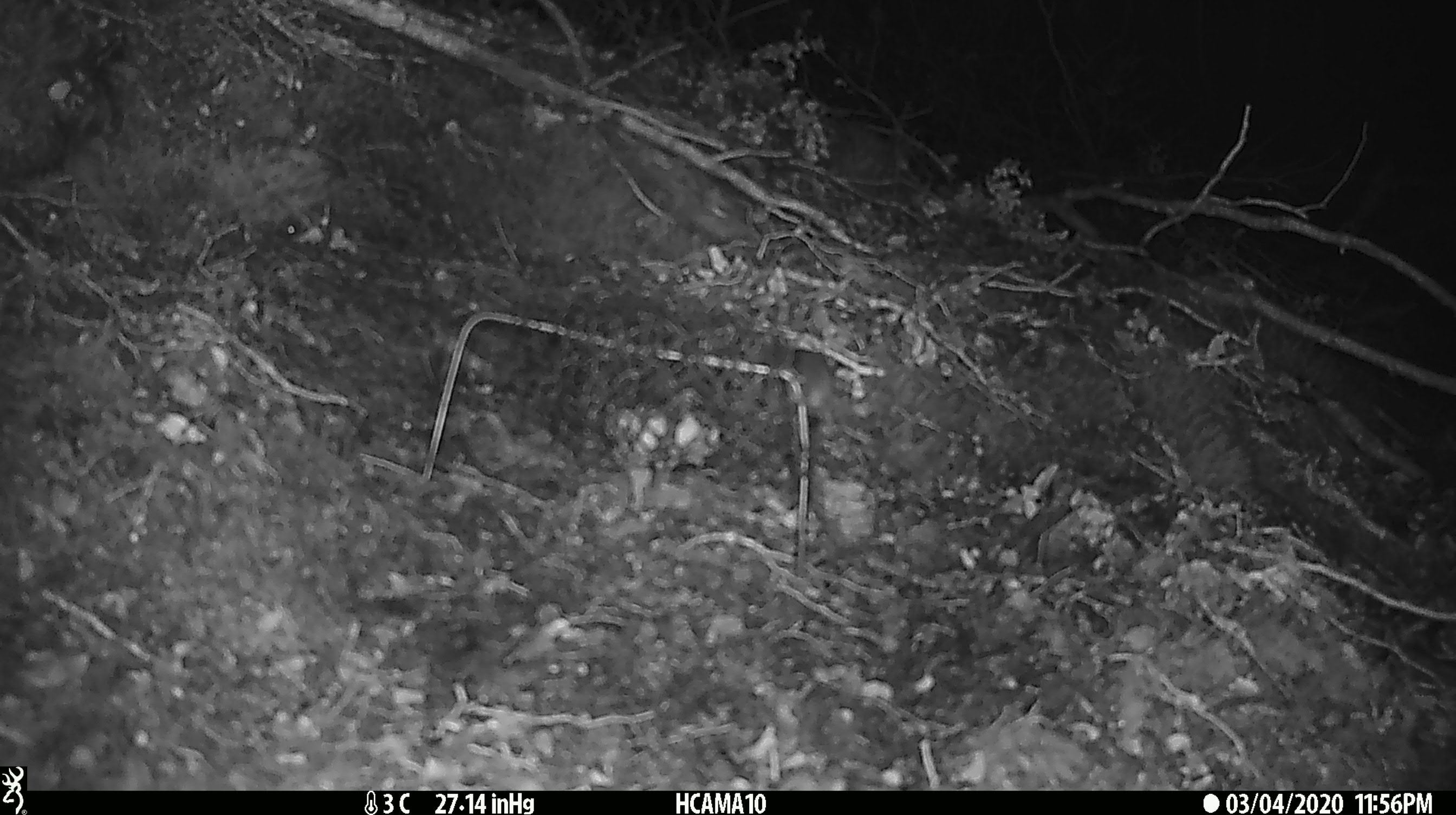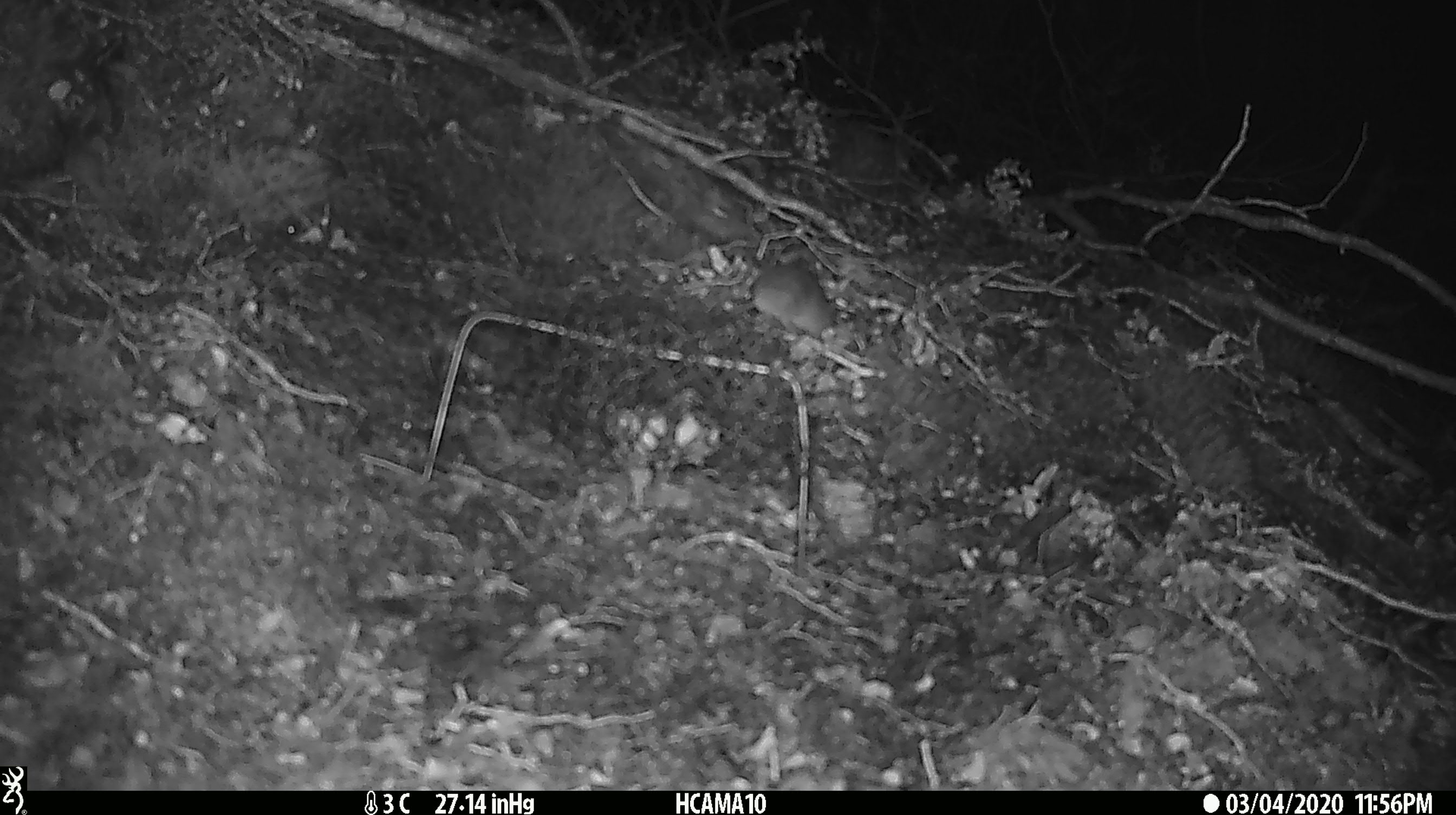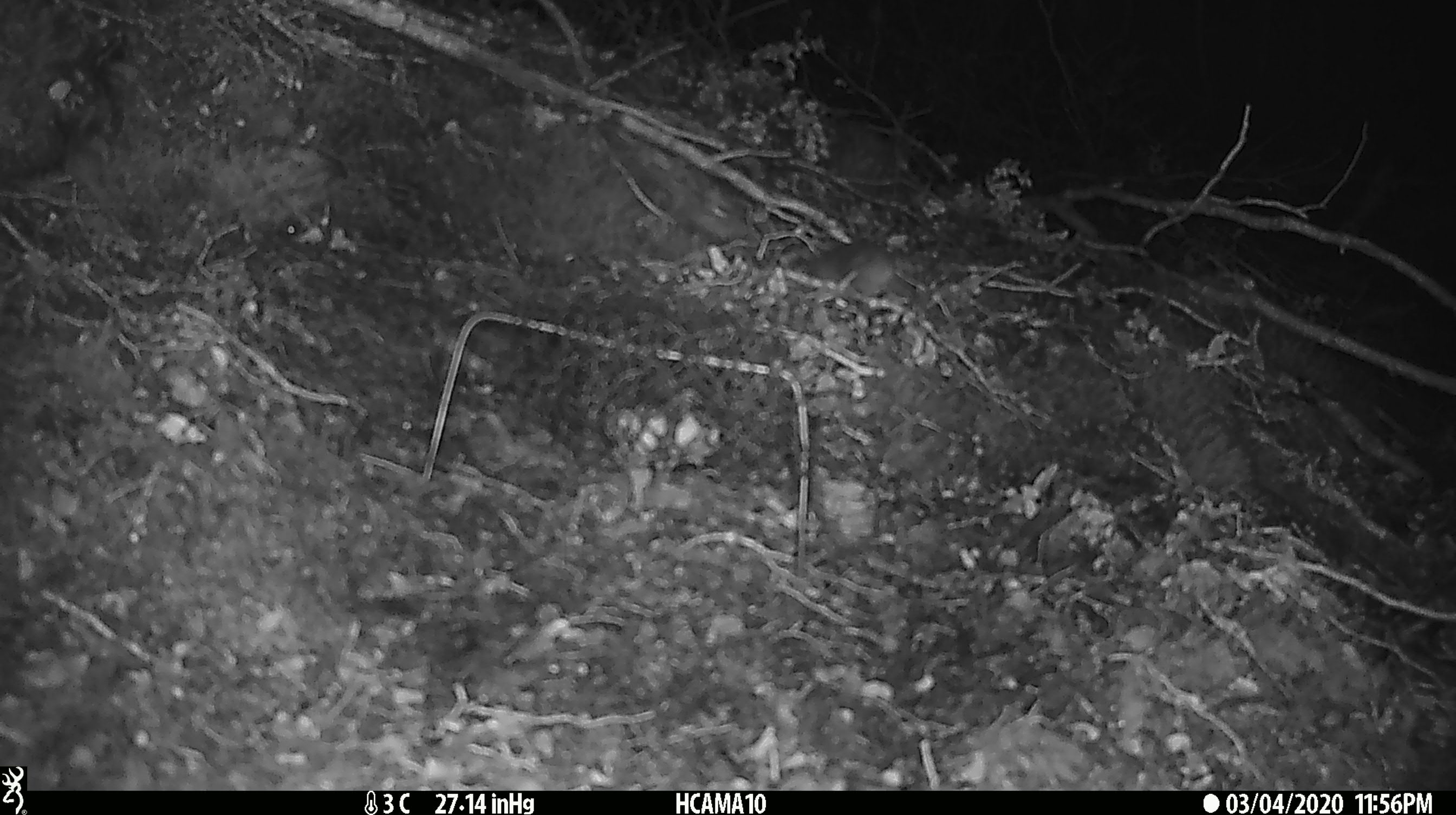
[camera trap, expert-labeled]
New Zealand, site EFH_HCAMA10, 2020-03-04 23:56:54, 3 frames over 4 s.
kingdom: Animalia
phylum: Chordata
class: Mammalia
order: Rodentia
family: Muridae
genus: Mus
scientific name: Mus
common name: mouse